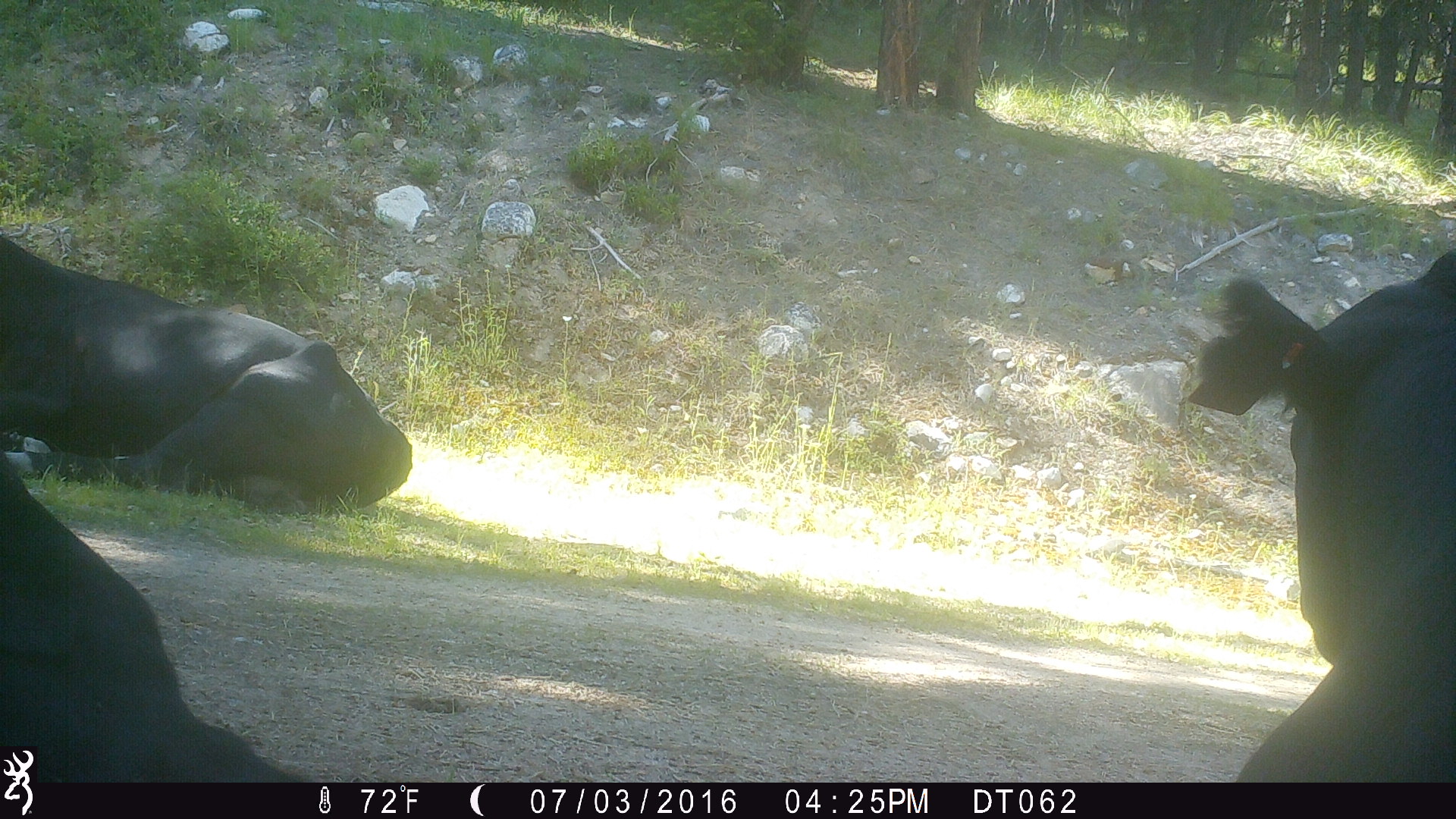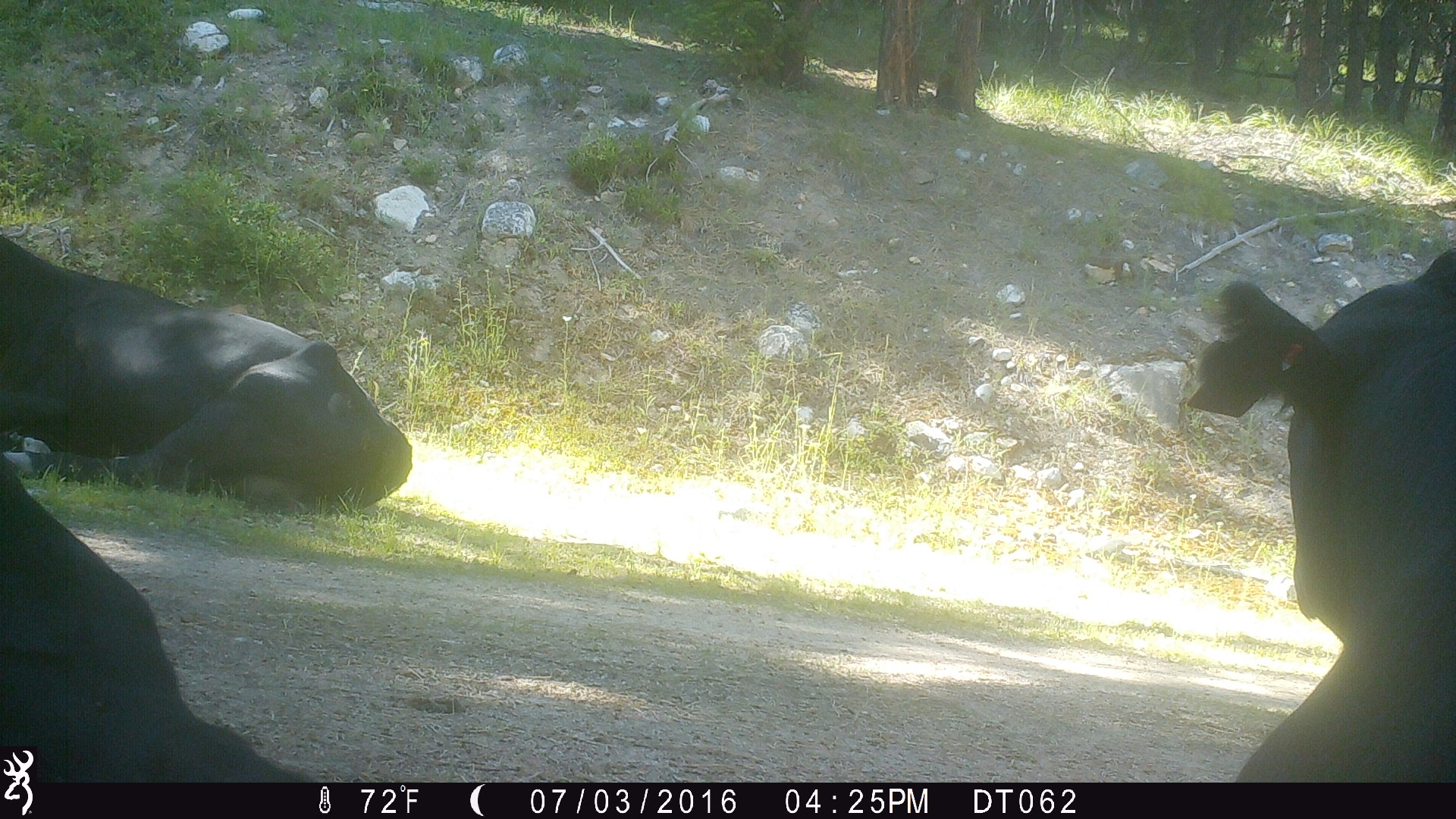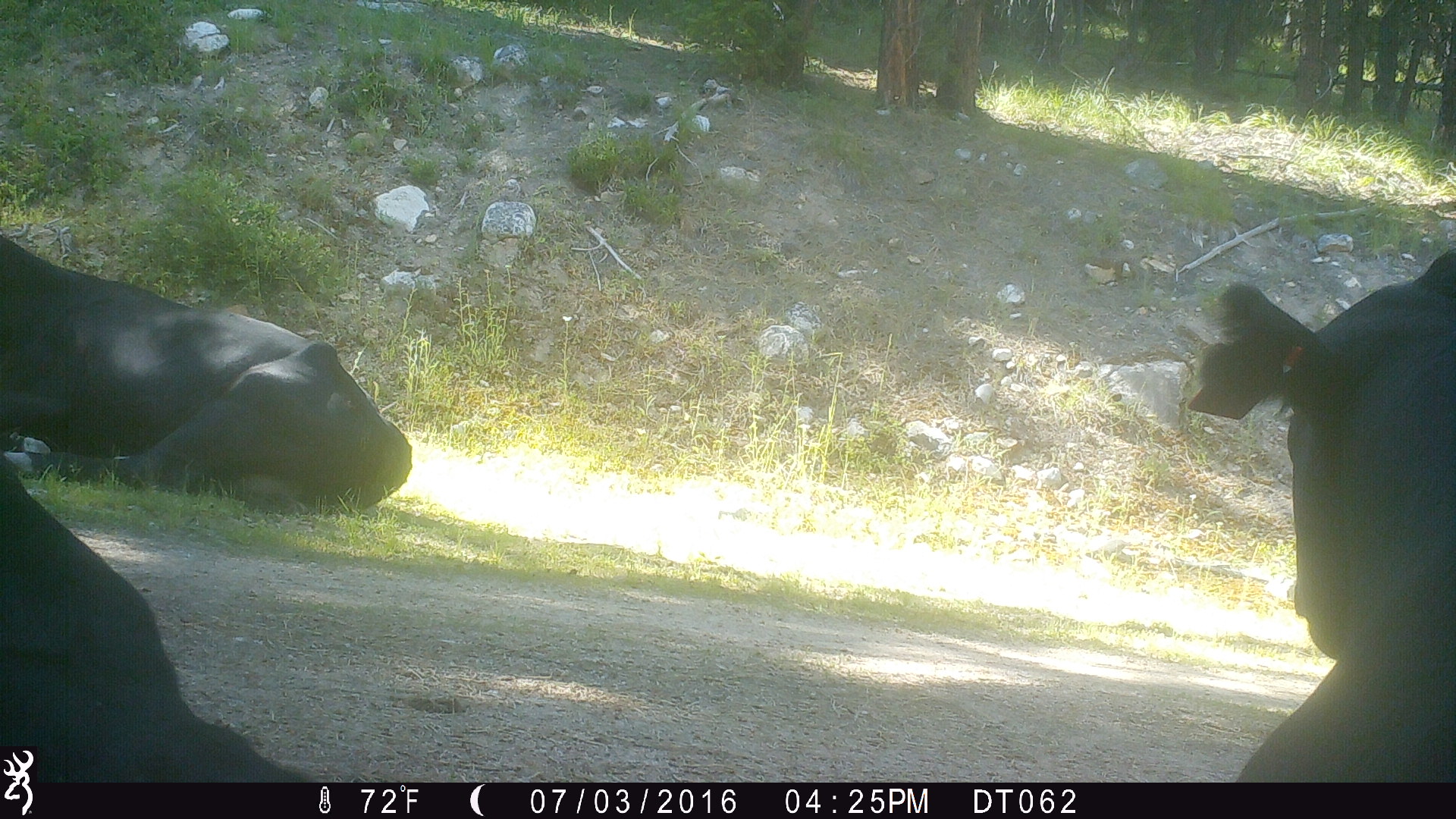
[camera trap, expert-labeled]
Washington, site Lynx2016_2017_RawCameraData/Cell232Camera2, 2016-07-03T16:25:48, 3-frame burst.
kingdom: Animalia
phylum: Chordata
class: Mammalia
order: Artiodactyla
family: Bovidae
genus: Bos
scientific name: Bos taurus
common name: domestic cattle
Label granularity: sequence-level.